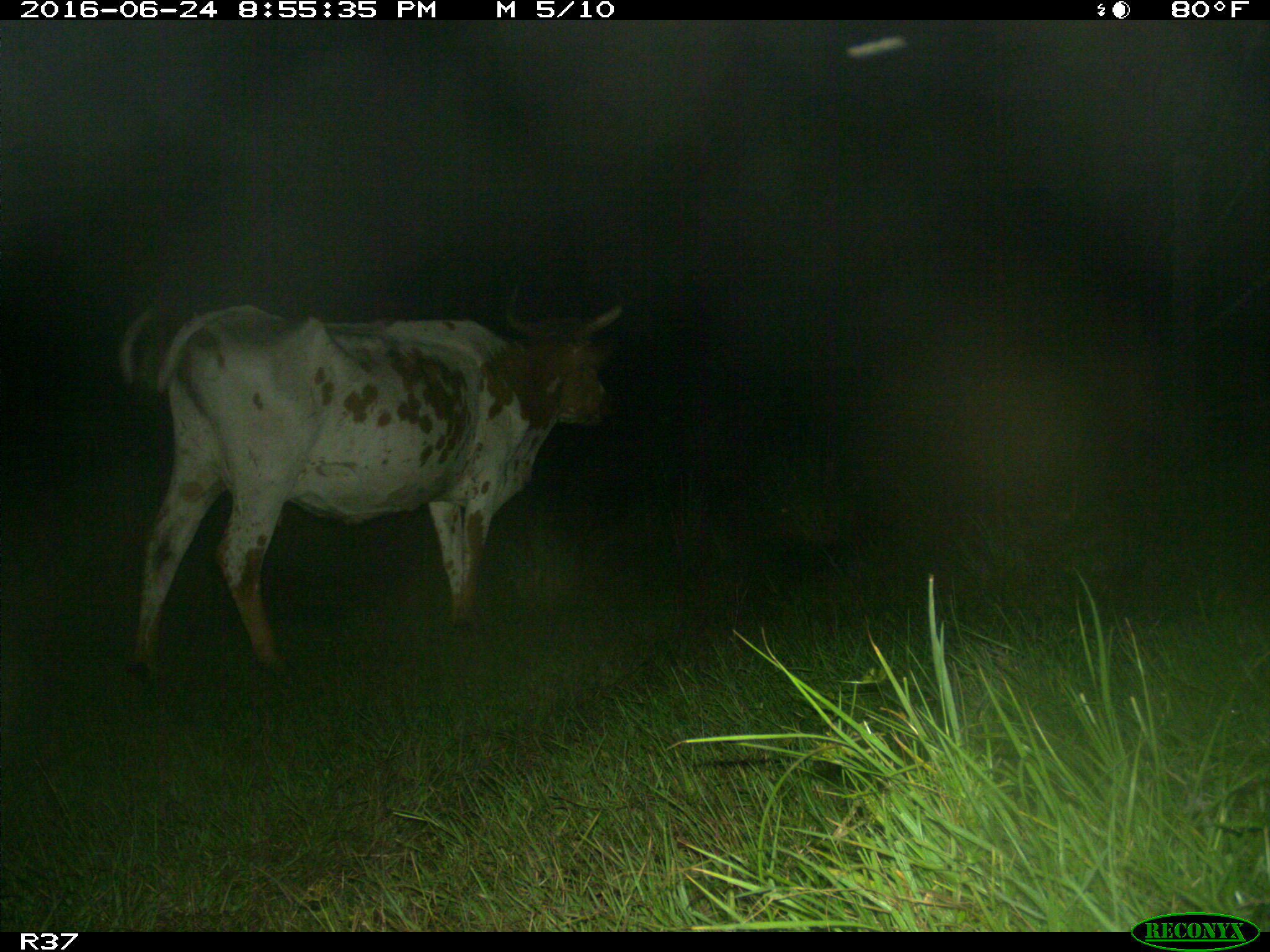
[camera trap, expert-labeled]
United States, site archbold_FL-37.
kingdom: Animalia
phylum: Chordata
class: Mammalia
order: Artiodactyla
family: Bovidae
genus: Bos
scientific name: Bos taurus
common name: domestic cow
Bos taurus (domestic cow).